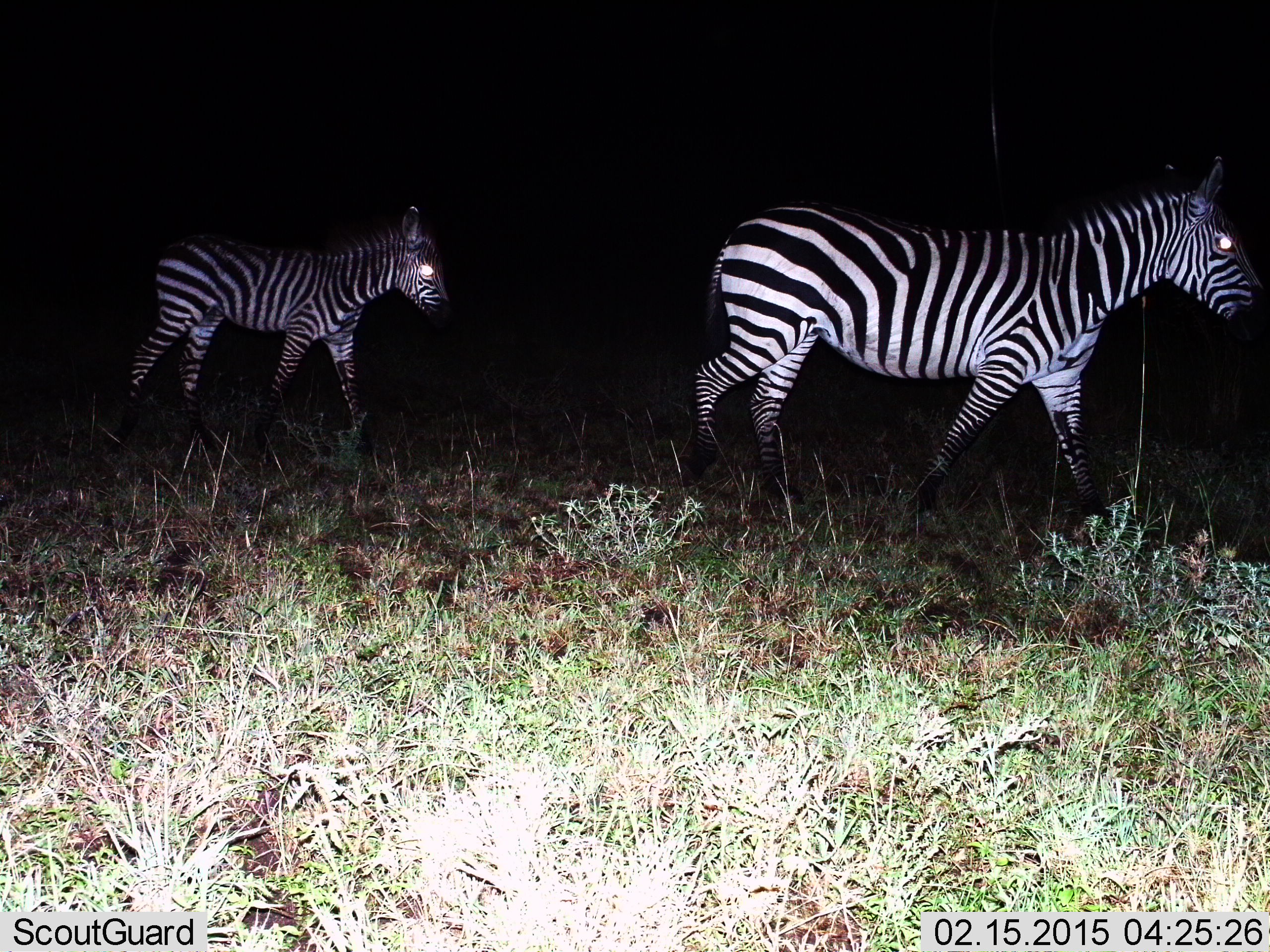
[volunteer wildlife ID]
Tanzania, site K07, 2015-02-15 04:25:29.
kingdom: Animalia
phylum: Chordata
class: Mammalia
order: Perissodactyla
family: Equidae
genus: Equus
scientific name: Equus quagga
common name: plains zebra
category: zebra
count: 2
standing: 20%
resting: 0%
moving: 90%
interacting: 0%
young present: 10%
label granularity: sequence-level